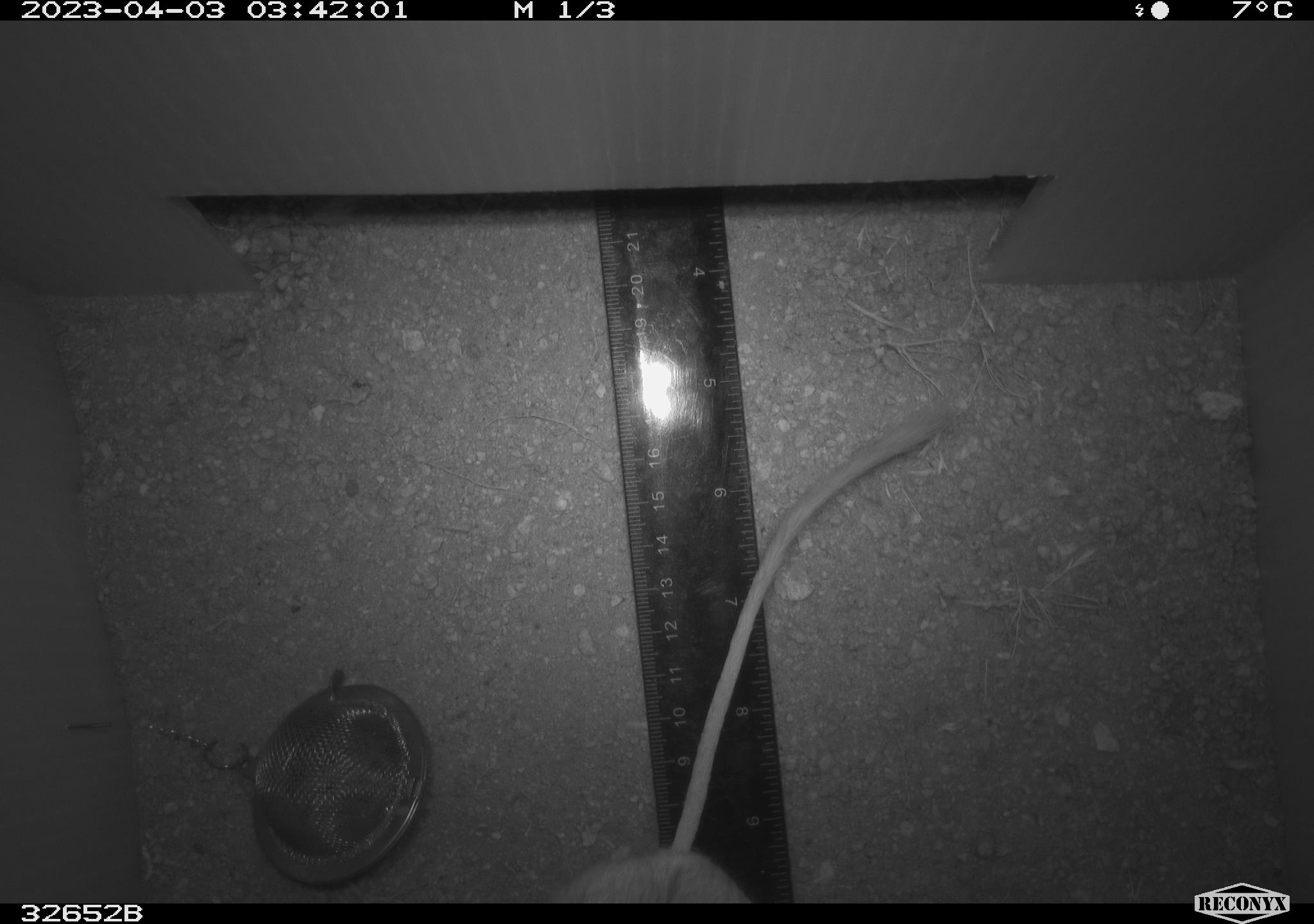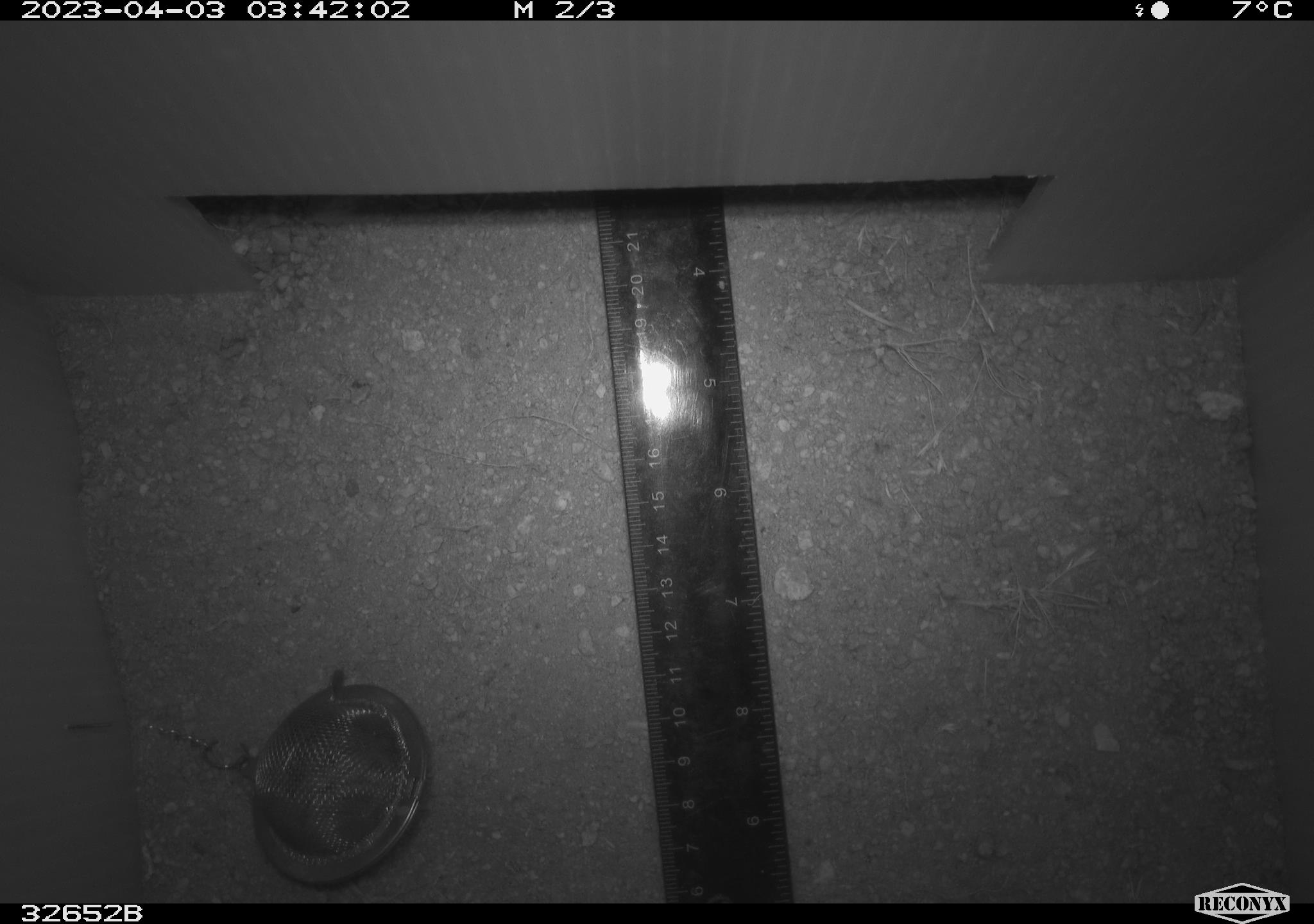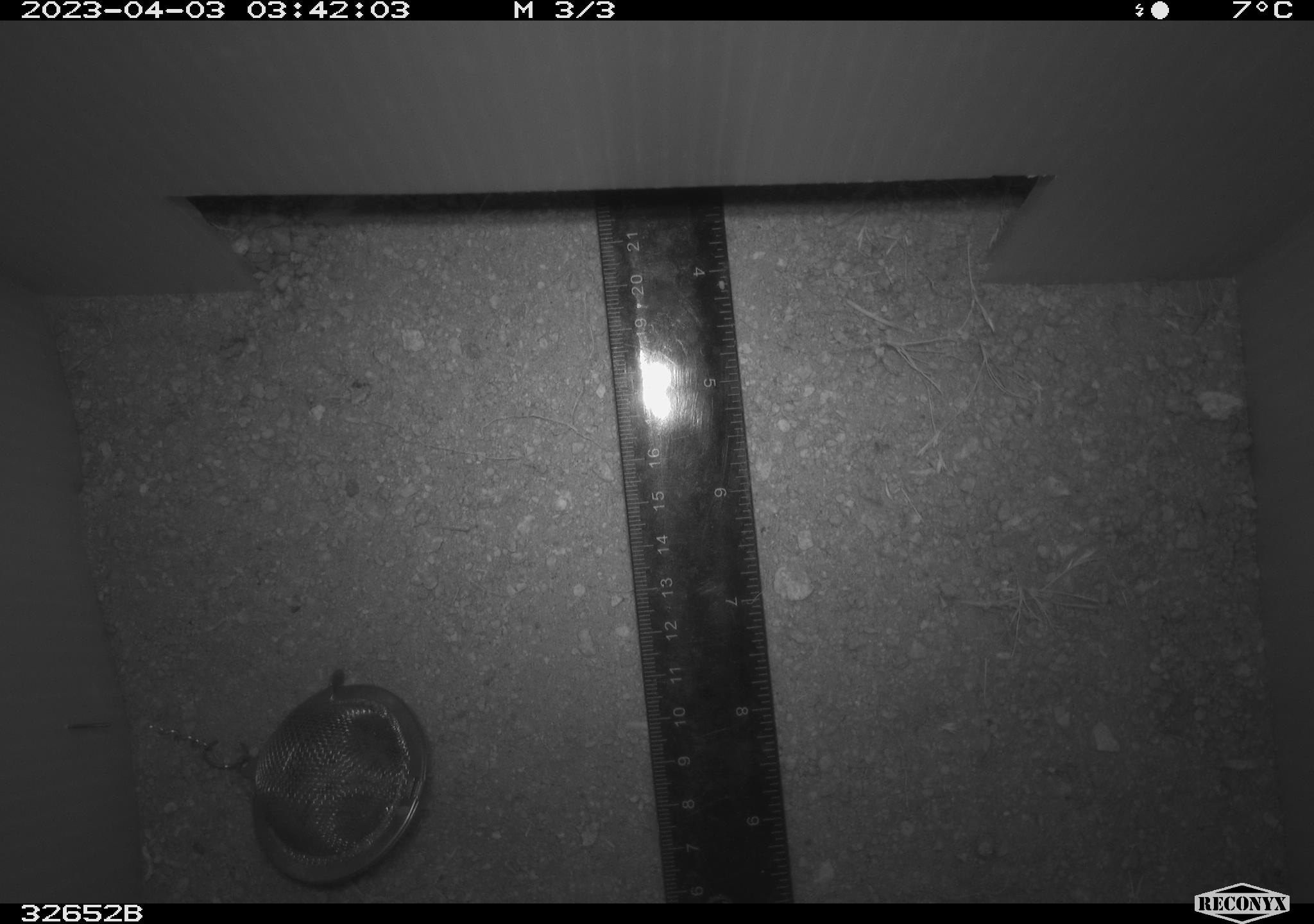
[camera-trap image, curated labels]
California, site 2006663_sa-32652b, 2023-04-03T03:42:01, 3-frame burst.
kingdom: Animalia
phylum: Chordata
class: Mammalia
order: Rodentia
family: Heteromyidae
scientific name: Heteromyidae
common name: kangaroo rats and pocket mice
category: heteromyidae family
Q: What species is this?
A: Heteromyidae family (kangaroo rats and pocket mice) (Heteromyidae).